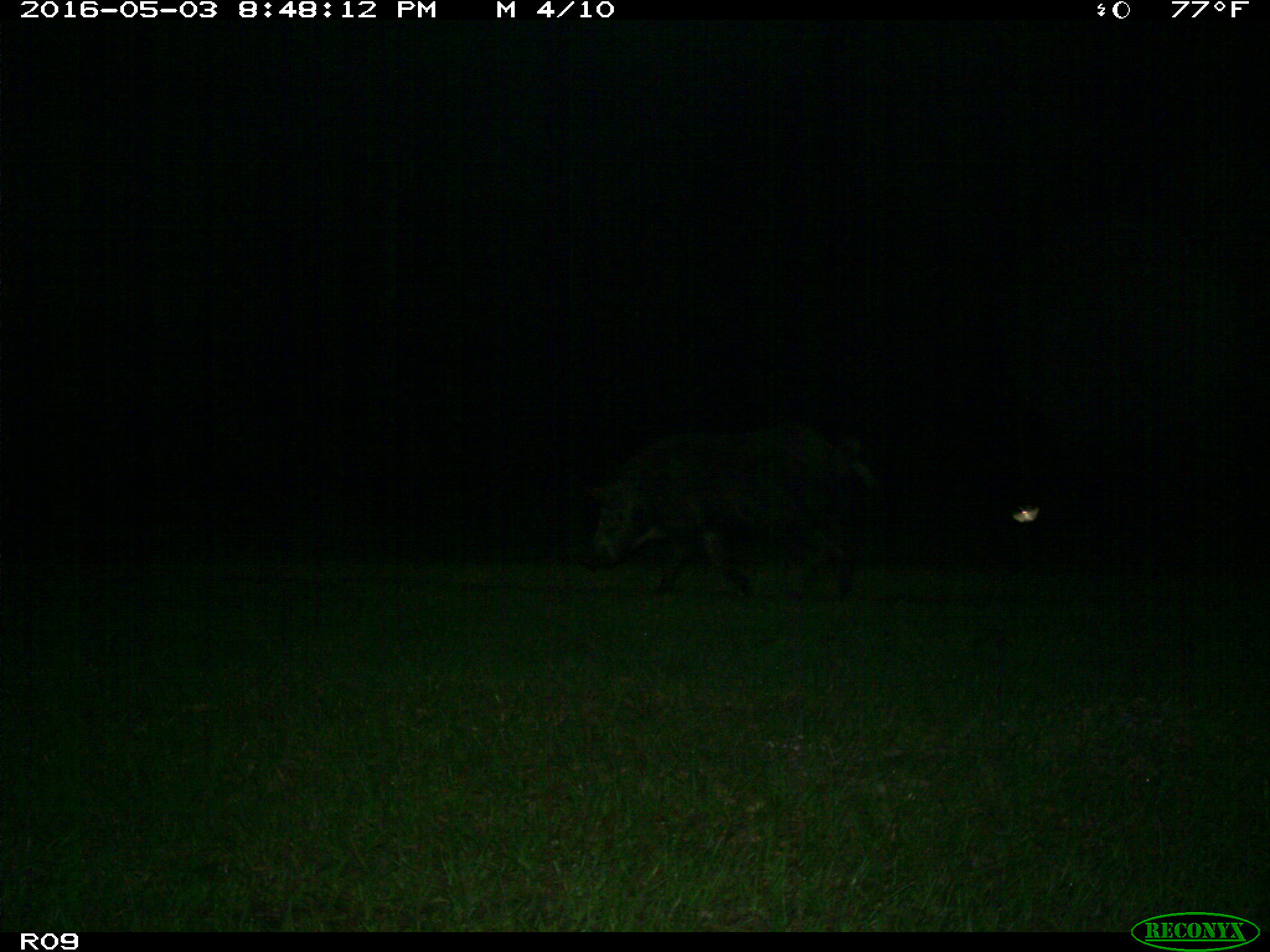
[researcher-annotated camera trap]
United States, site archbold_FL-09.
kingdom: Animalia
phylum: Chordata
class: Mammalia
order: Artiodactyla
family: Suidae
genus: Sus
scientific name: Sus scrofa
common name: wild boar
Sus scrofa (wild boar).